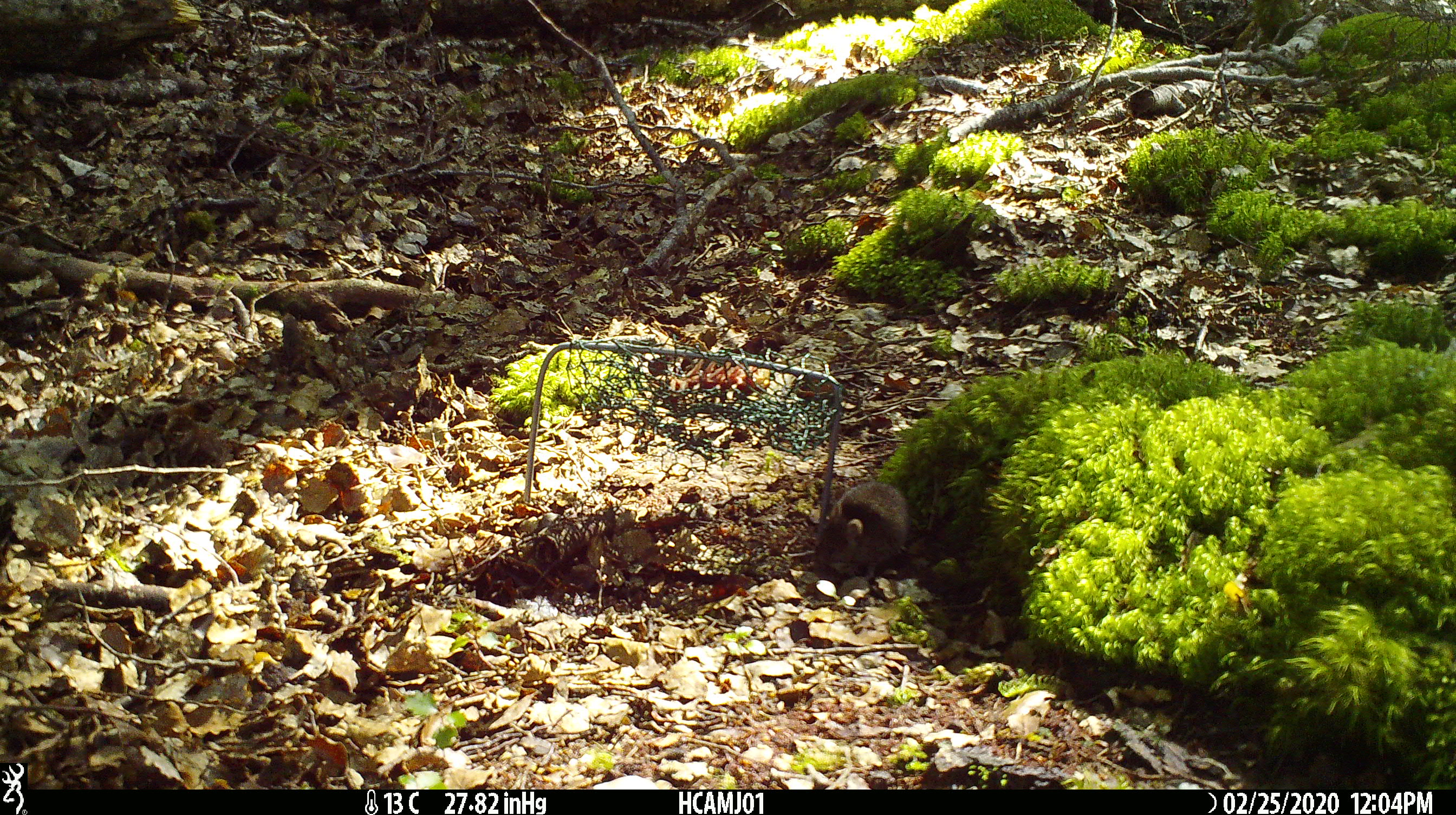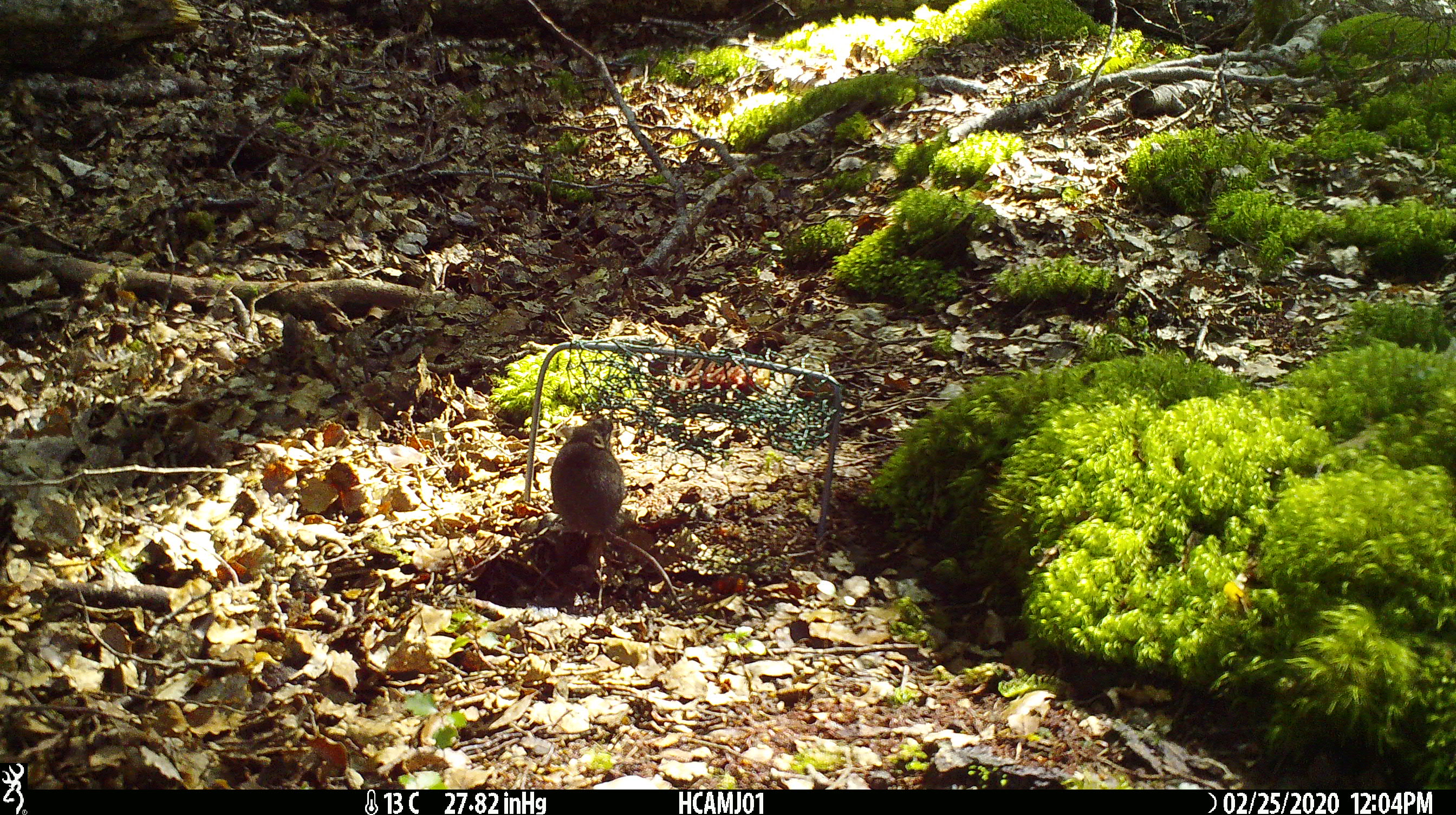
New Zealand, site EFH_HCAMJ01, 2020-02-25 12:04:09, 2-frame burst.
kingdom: Animalia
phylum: Chordata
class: Mammalia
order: Rodentia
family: Muridae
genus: Mus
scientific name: Mus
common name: mouse